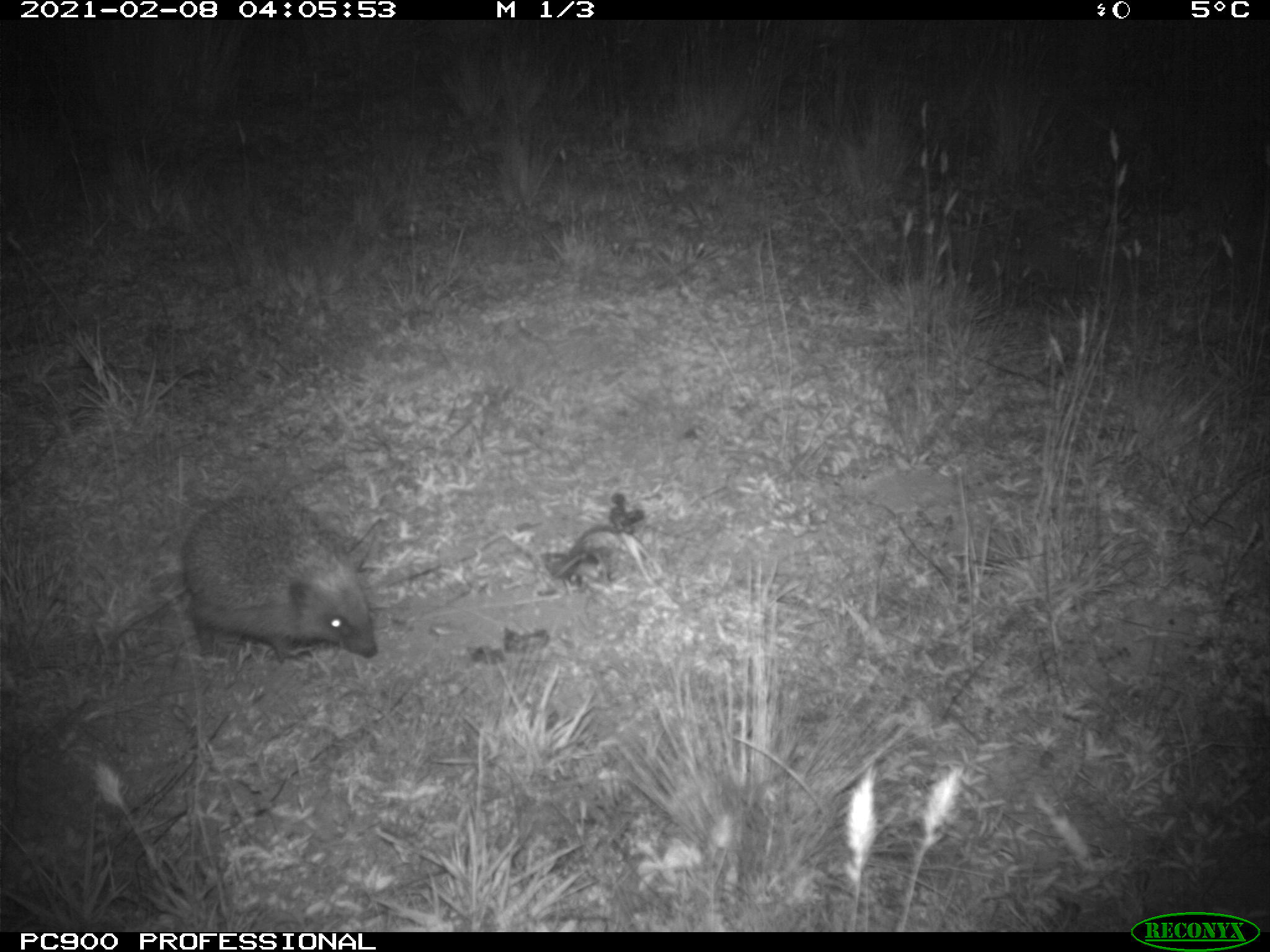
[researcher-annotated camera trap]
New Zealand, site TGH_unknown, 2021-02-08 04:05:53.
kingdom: Animalia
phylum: Chordata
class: Mammalia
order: Eulipotyphla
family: Erinaceidae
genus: Erinaceus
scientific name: Erinaceus europaeus europaeus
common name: european hedgehog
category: hedgehog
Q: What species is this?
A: Hedgehog (european hedgehog) (Erinaceus europaeus europaeus).